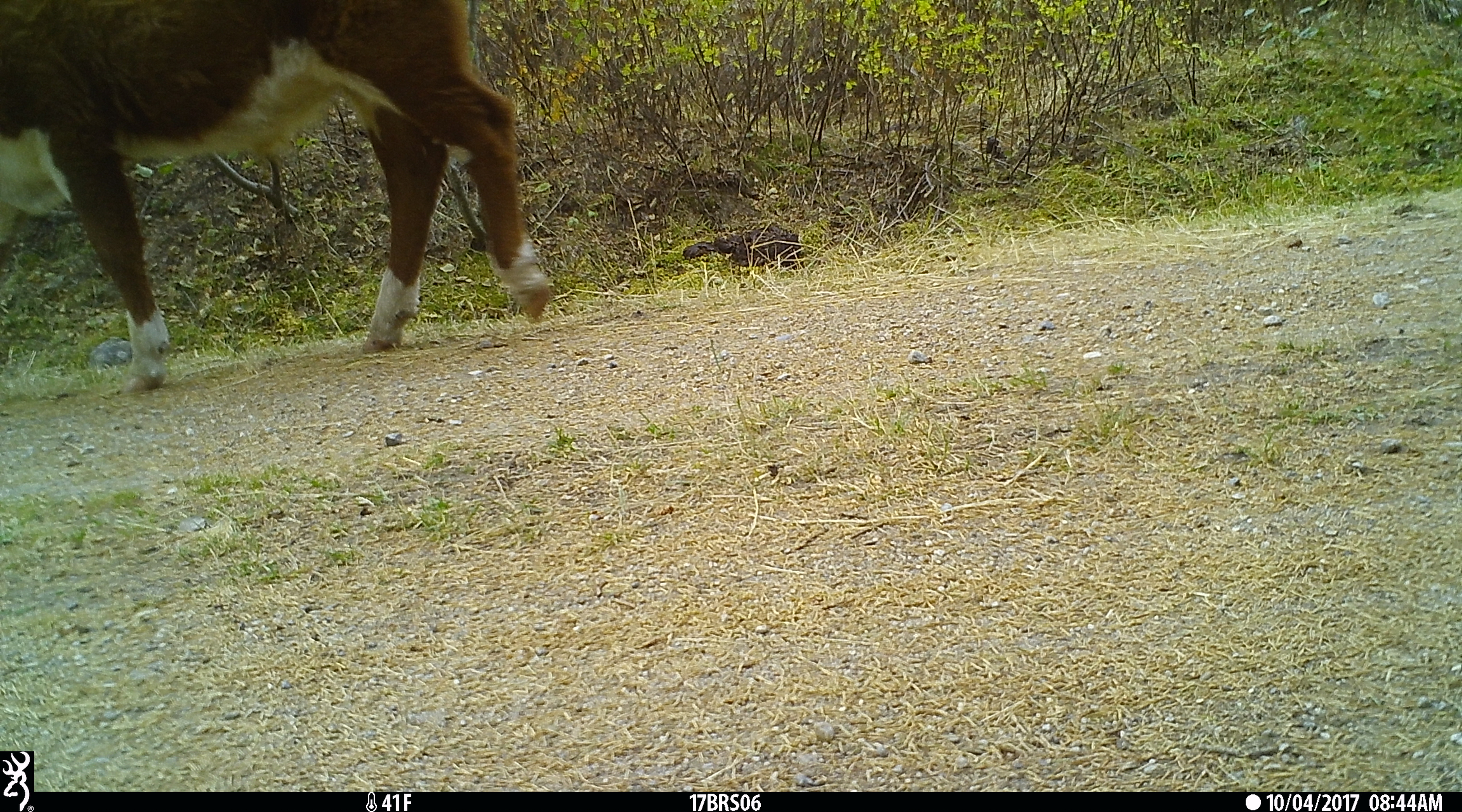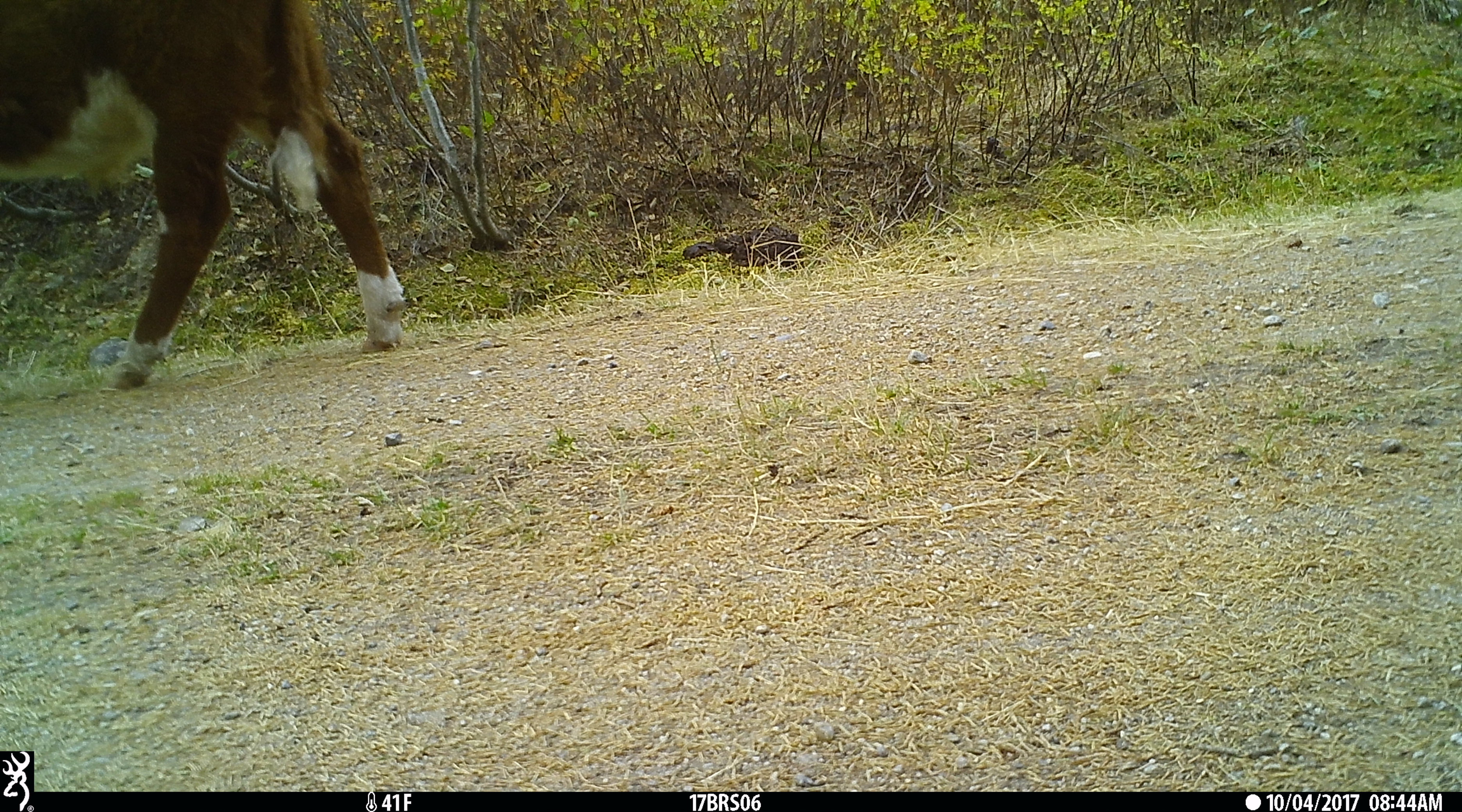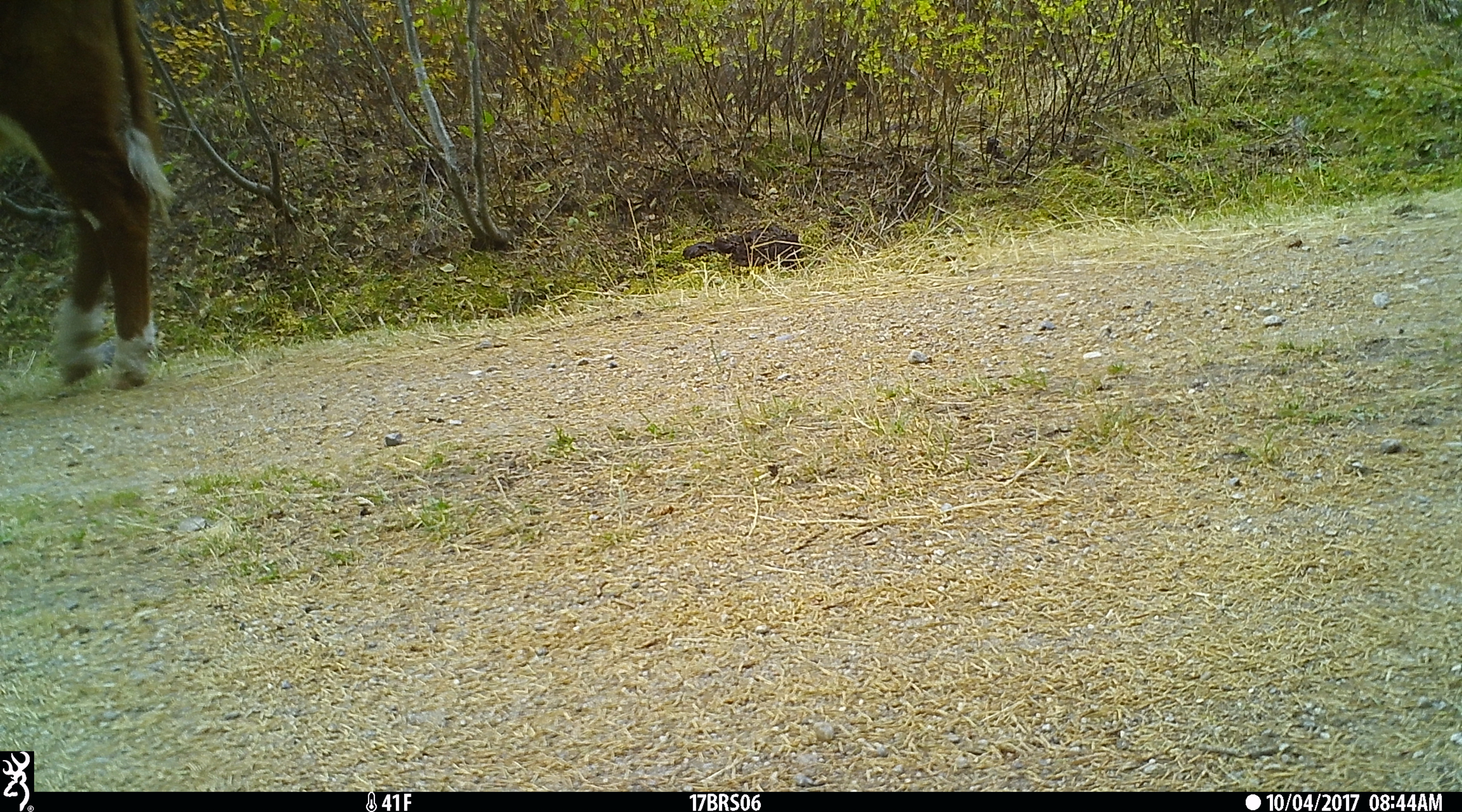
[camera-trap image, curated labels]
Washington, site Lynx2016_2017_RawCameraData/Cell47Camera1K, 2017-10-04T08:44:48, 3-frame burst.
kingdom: Animalia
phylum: Chordata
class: Mammalia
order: Artiodactyla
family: Bovidae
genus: Bos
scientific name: Bos taurus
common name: domestic cattle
Domestic cattle (Bos taurus). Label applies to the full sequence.